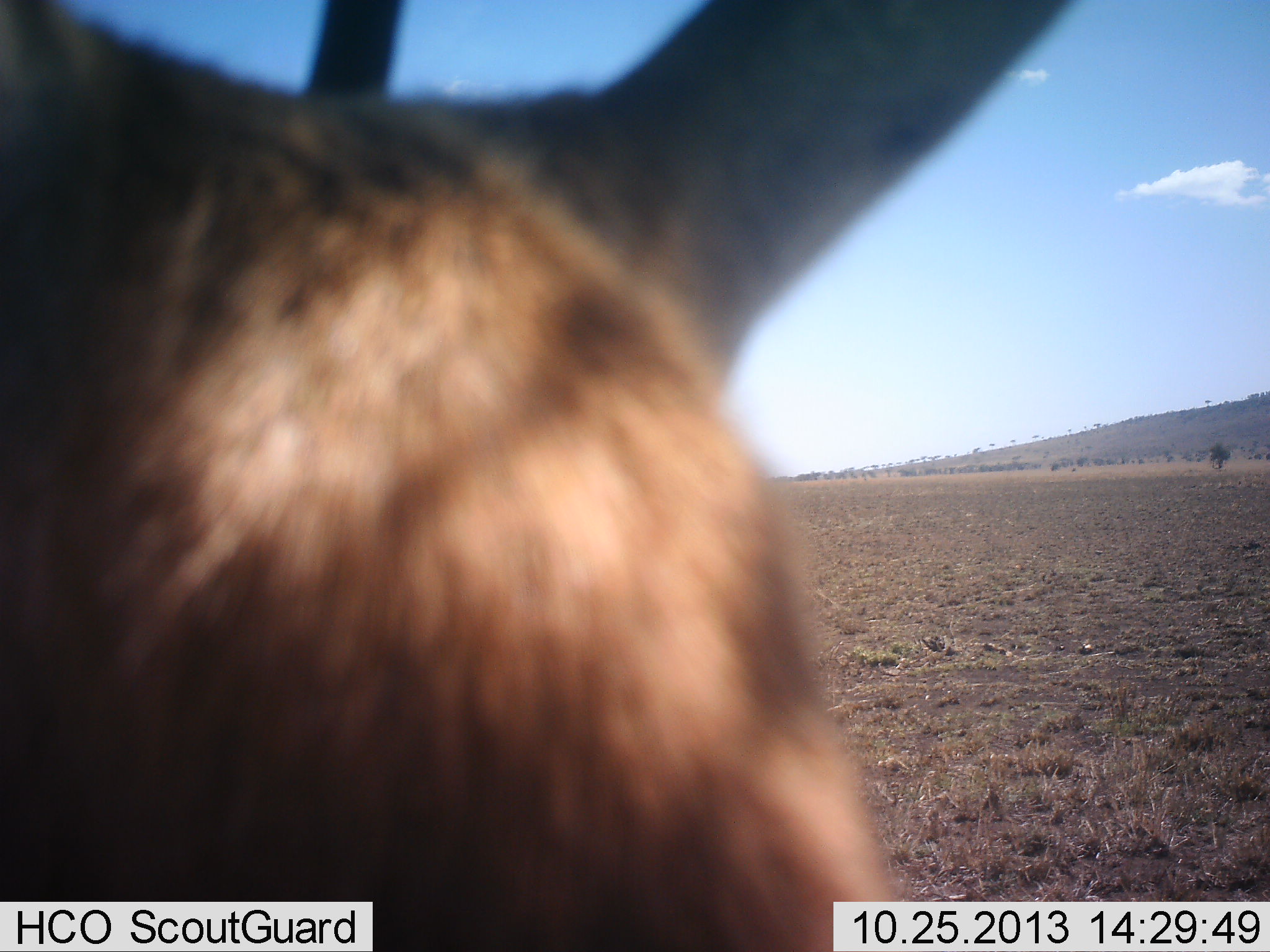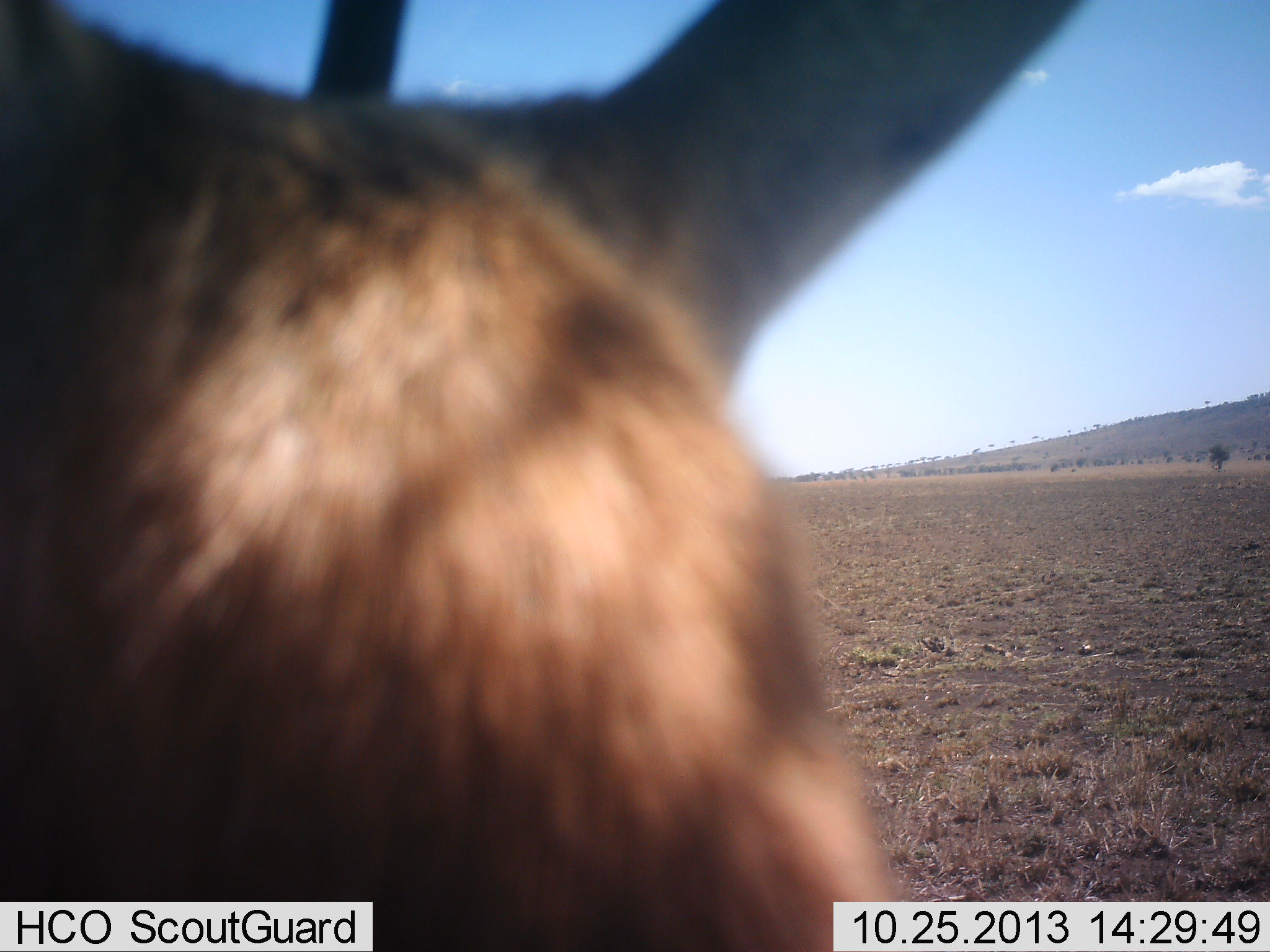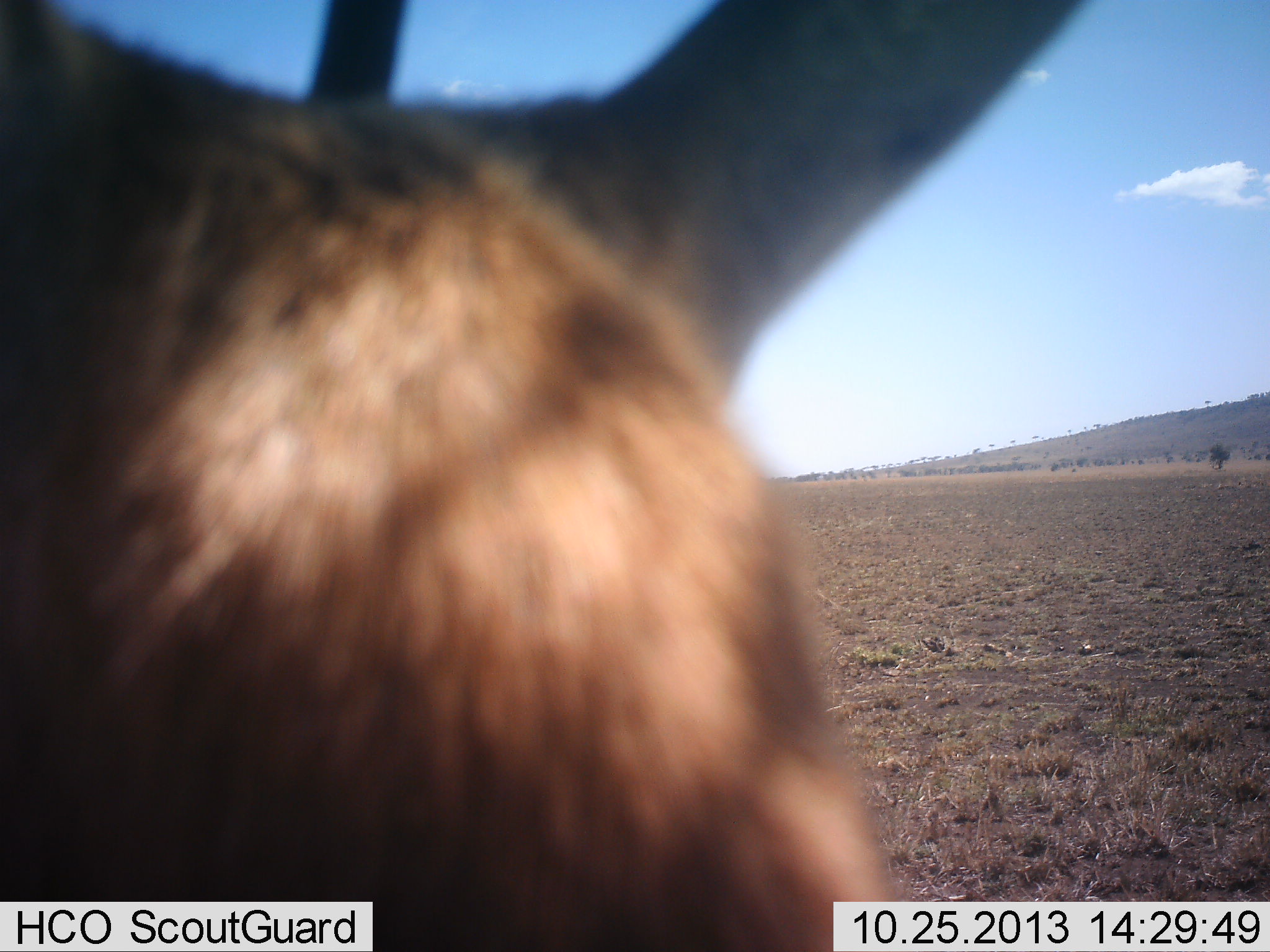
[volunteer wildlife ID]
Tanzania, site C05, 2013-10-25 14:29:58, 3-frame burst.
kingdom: Animalia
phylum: Chordata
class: Mammalia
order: Artiodactyla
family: Bovidae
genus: Eudorcas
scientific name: Eudorcas thomsonii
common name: thomson's gazelle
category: gazellethomsons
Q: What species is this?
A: Gazellethomsons (thomson's gazelle) (Eudorcas thomsonii).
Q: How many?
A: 1.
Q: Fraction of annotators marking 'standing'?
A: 75%.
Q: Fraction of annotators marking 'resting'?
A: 25%.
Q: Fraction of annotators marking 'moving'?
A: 0%.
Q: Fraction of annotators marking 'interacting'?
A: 0%.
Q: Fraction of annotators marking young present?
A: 0%.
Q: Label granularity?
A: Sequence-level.